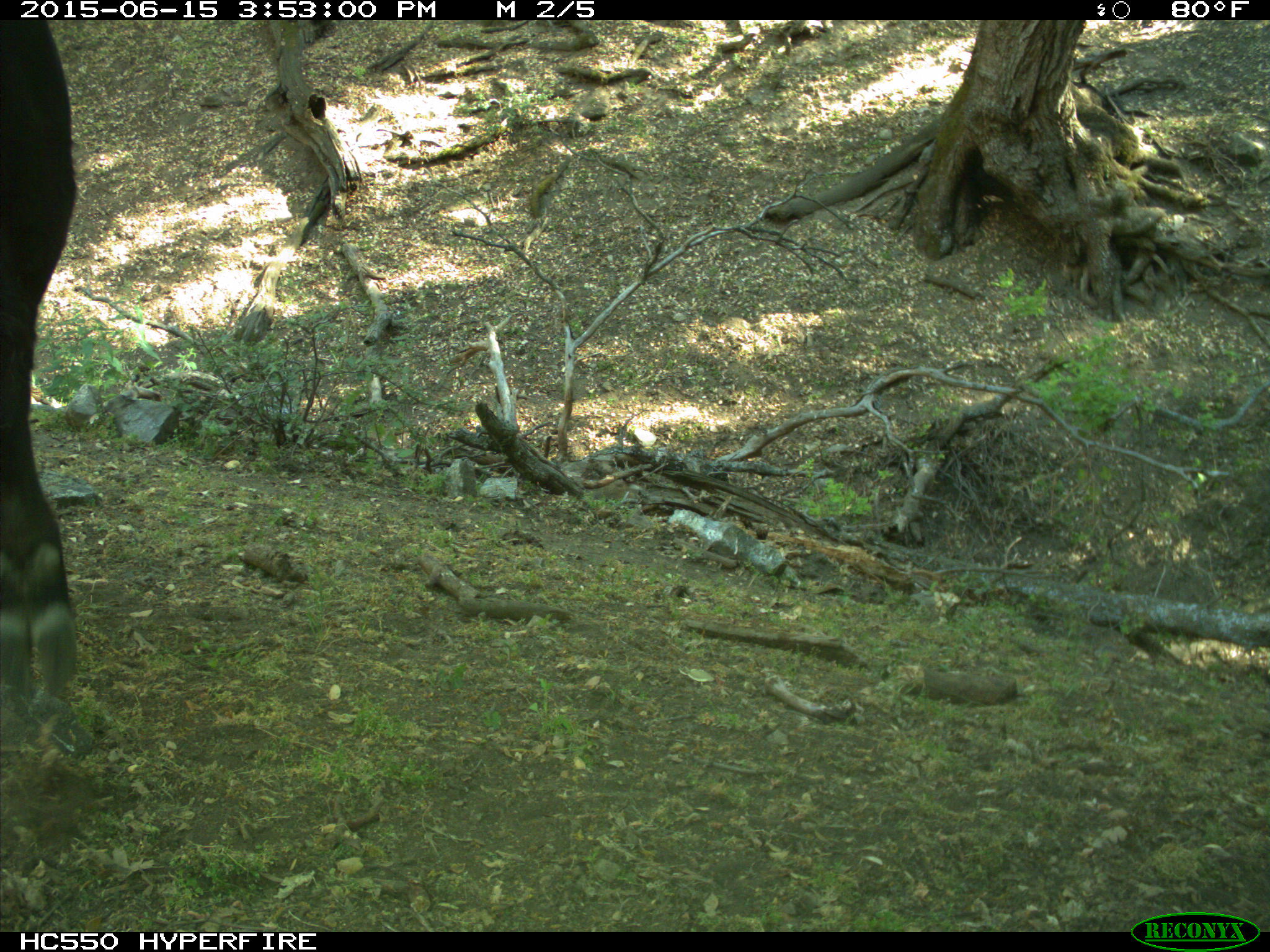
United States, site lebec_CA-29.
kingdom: Animalia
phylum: Chordata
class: Mammalia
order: Artiodactyla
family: Bovidae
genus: Bos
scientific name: Bos taurus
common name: domestic cow